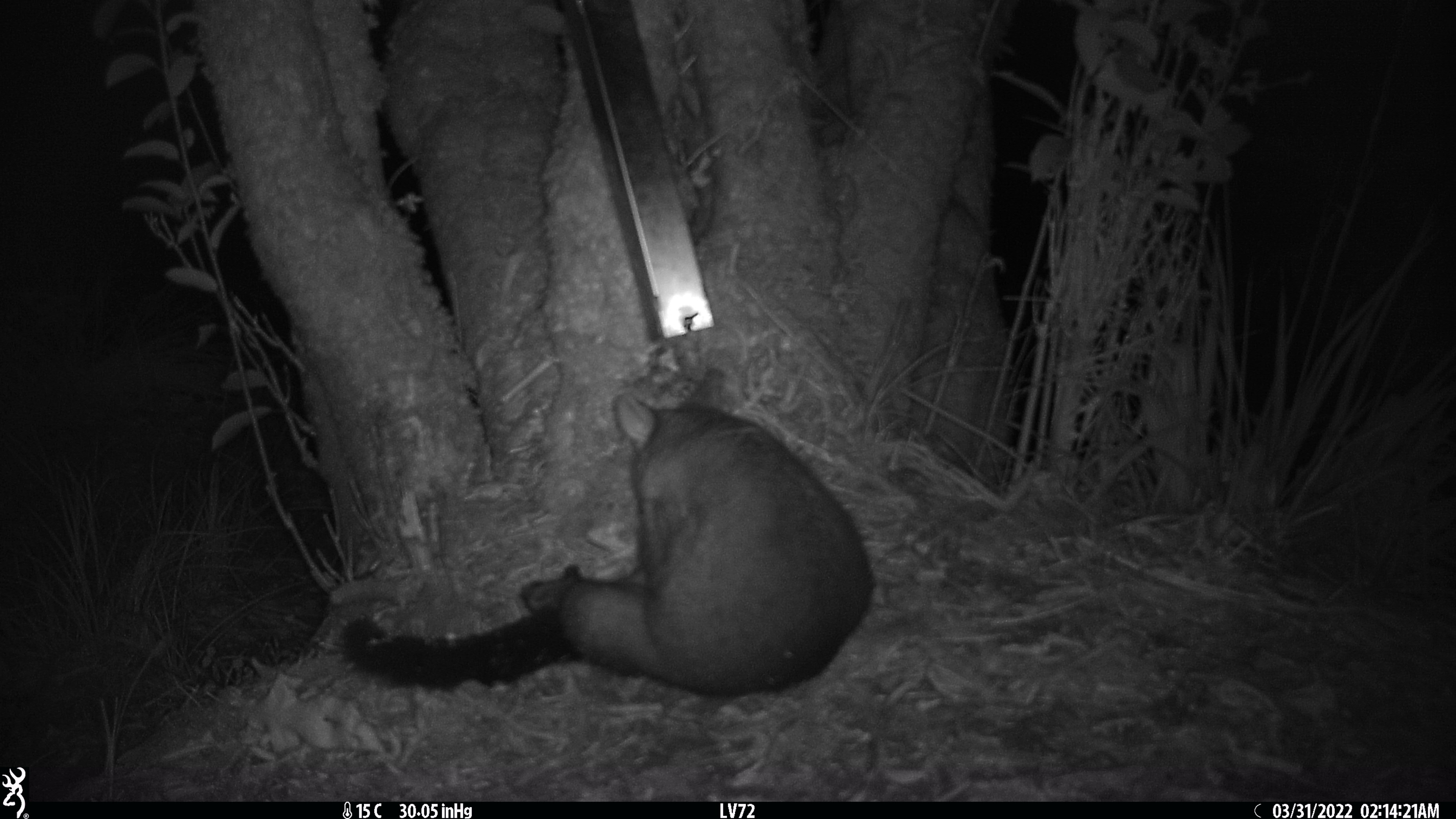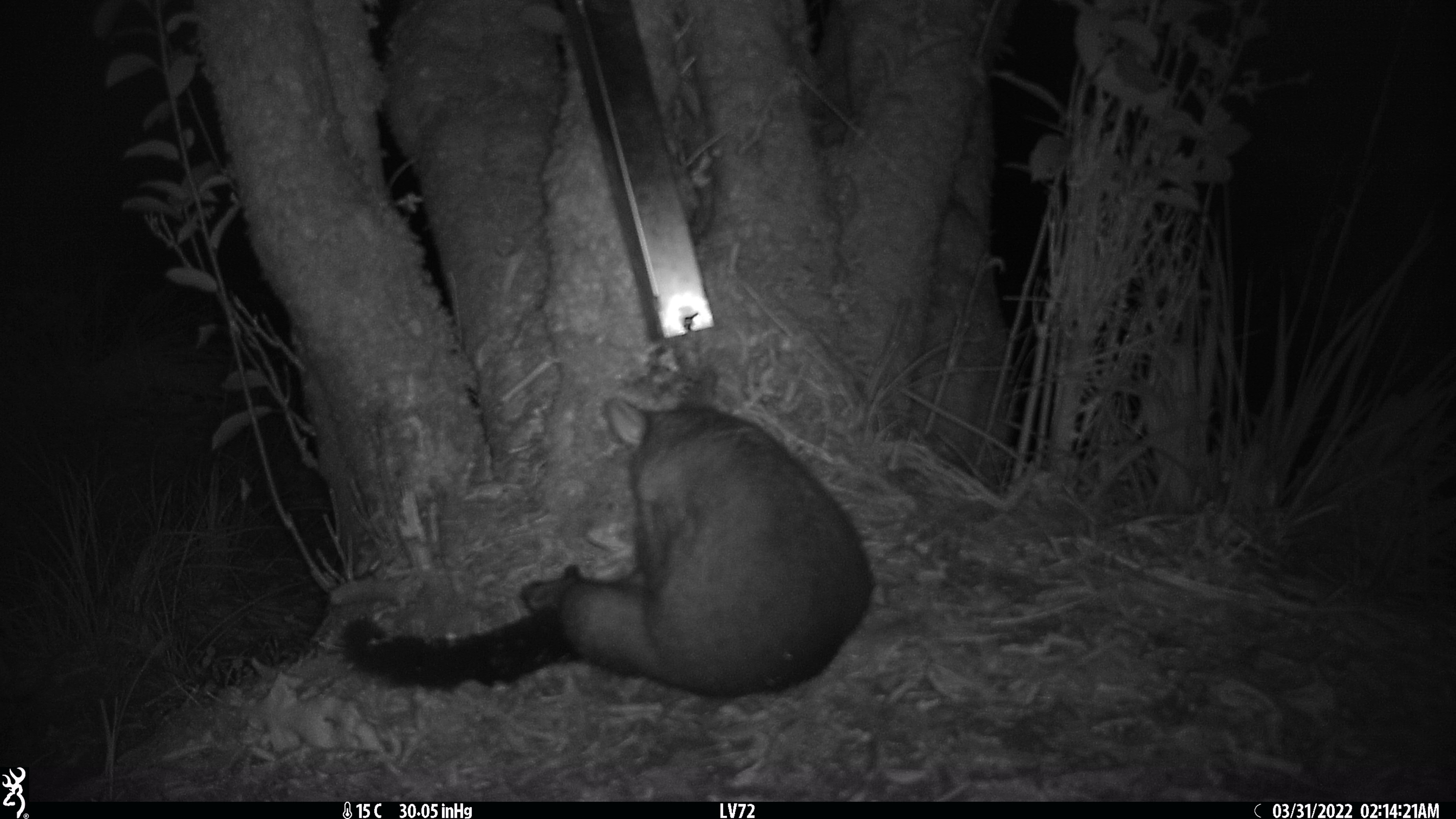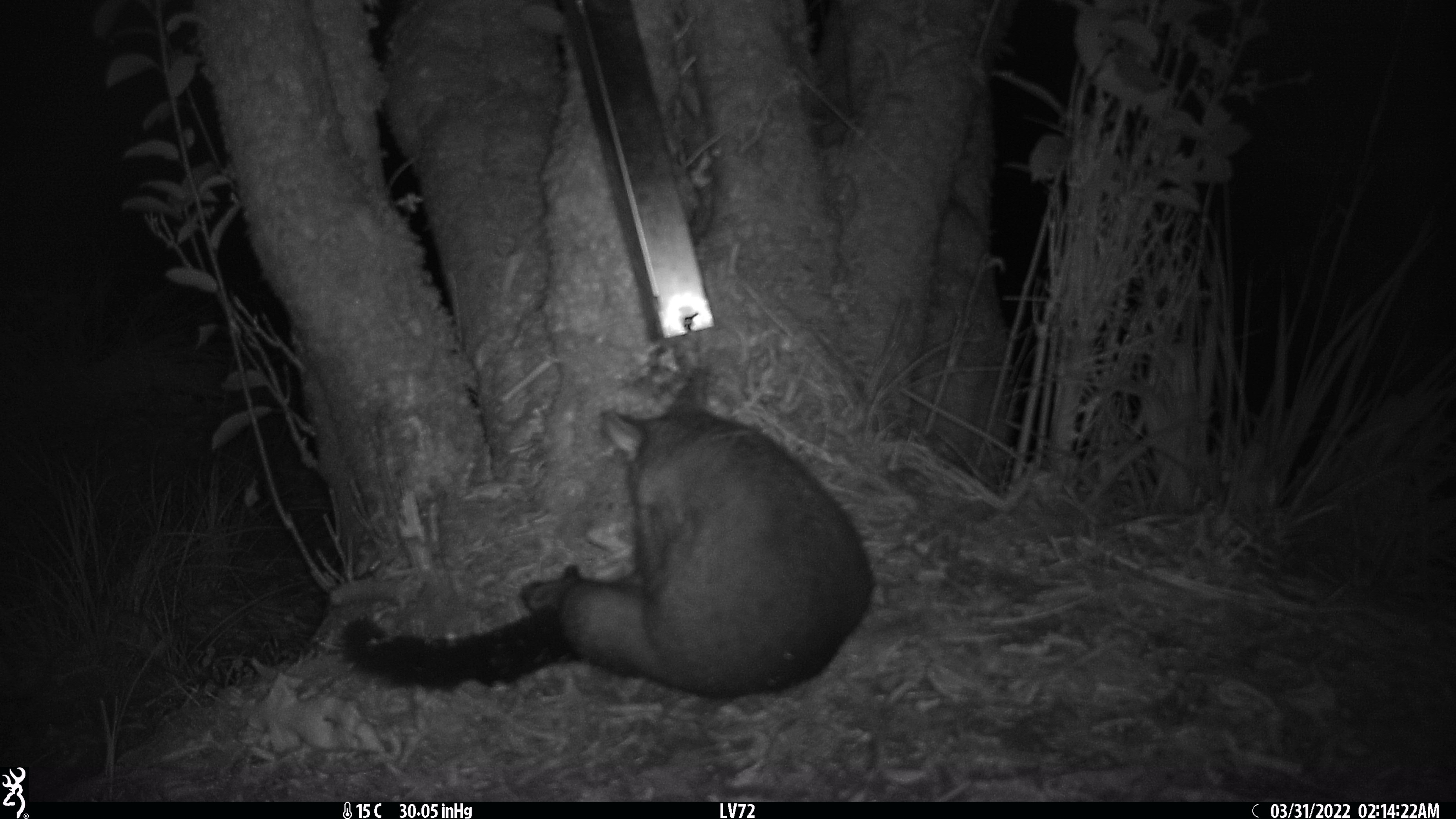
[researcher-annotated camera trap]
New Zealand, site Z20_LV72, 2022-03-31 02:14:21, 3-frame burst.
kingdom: Animalia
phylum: Chordata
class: Mammalia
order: Diprotodontia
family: Phalangeridae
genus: Trichosurus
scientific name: Trichosurus vulpecula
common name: common brushtail possum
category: possum